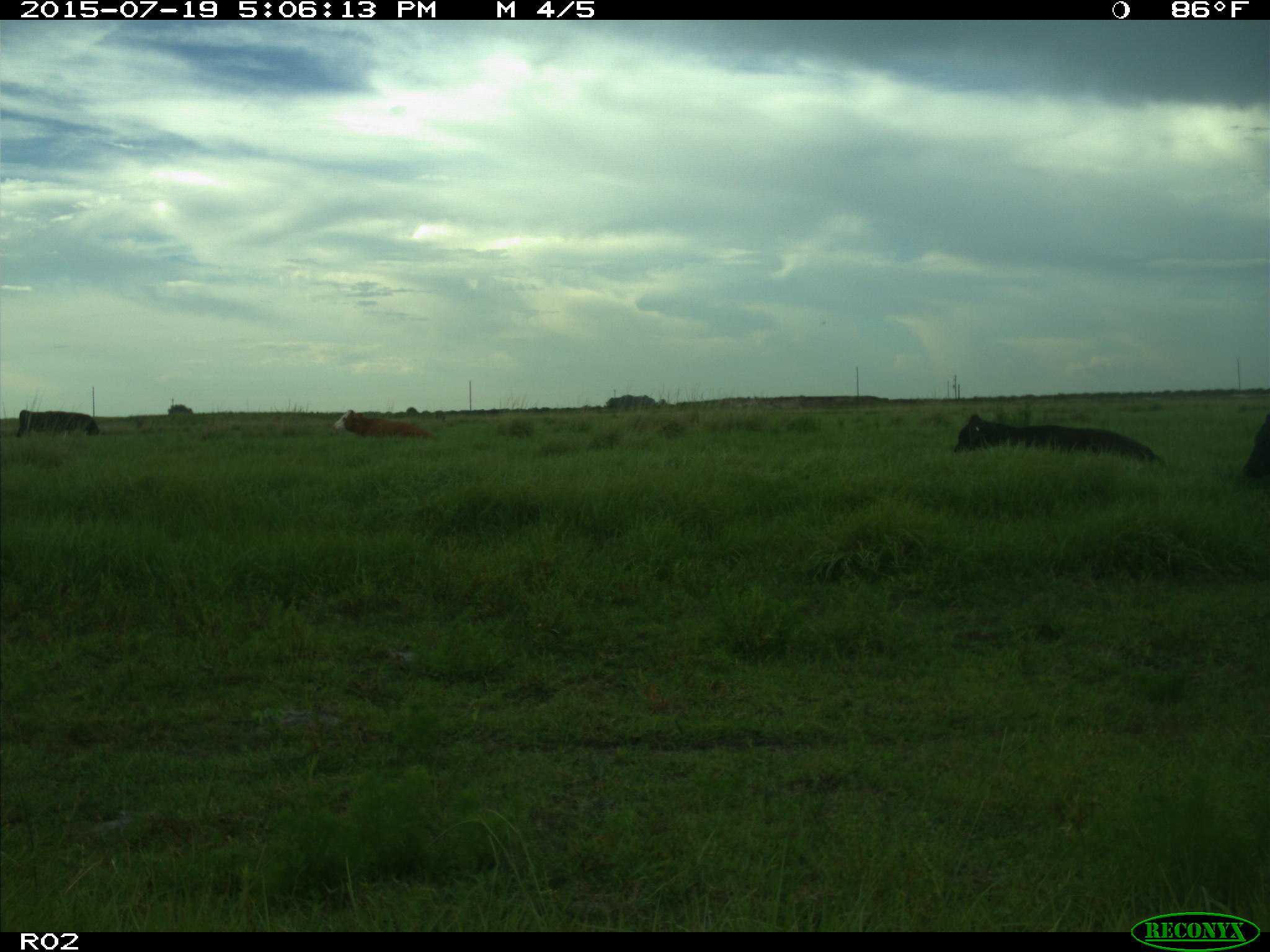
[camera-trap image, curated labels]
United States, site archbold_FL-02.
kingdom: Animalia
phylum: Chordata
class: Mammalia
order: Artiodactyla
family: Bovidae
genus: Bos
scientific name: Bos taurus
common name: domestic cow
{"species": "Bos taurus (domestic cow)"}